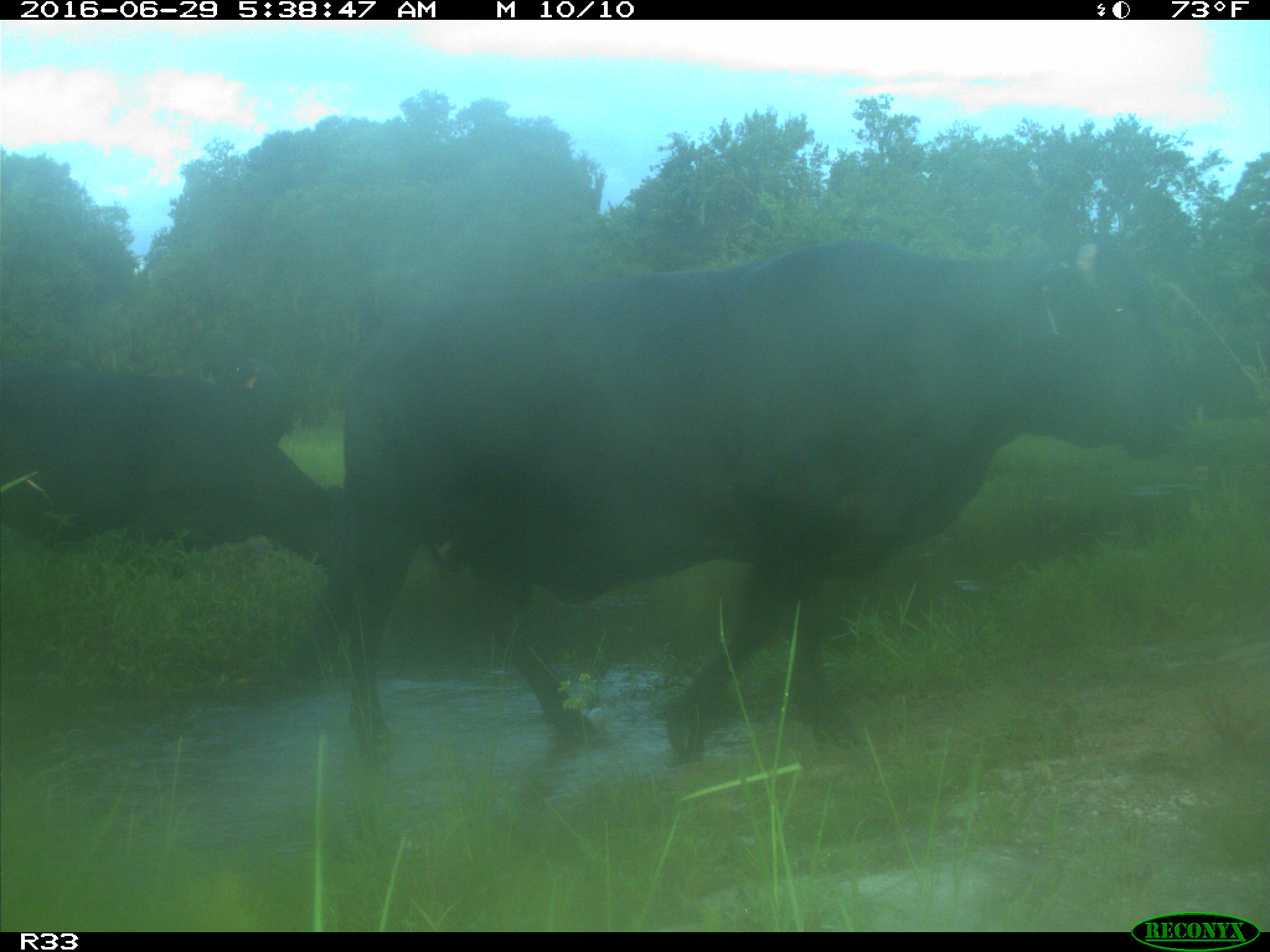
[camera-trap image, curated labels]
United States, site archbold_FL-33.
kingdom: Animalia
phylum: Chordata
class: Mammalia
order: Artiodactyla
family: Bovidae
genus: Bos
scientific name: Bos taurus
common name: domestic cow